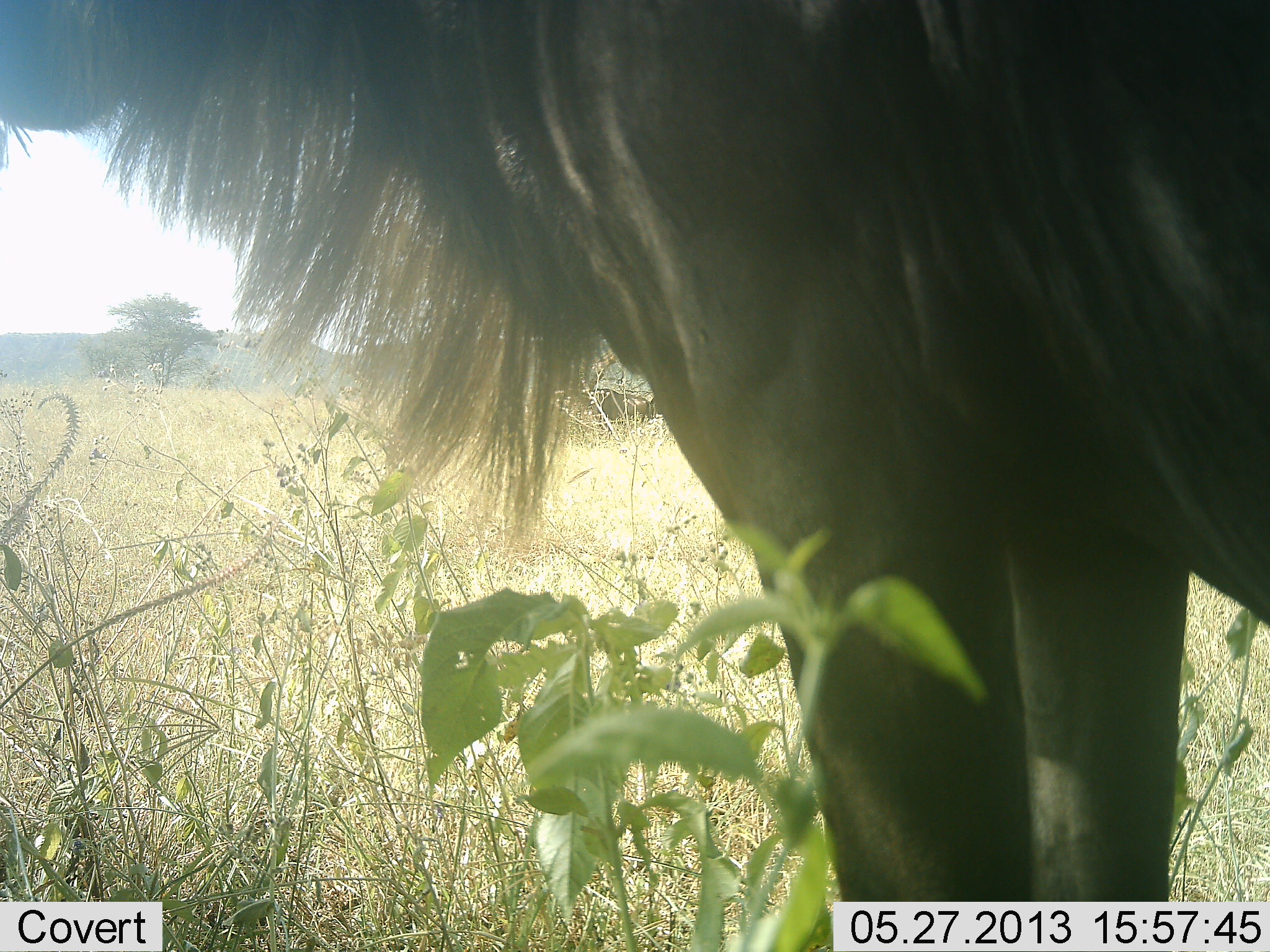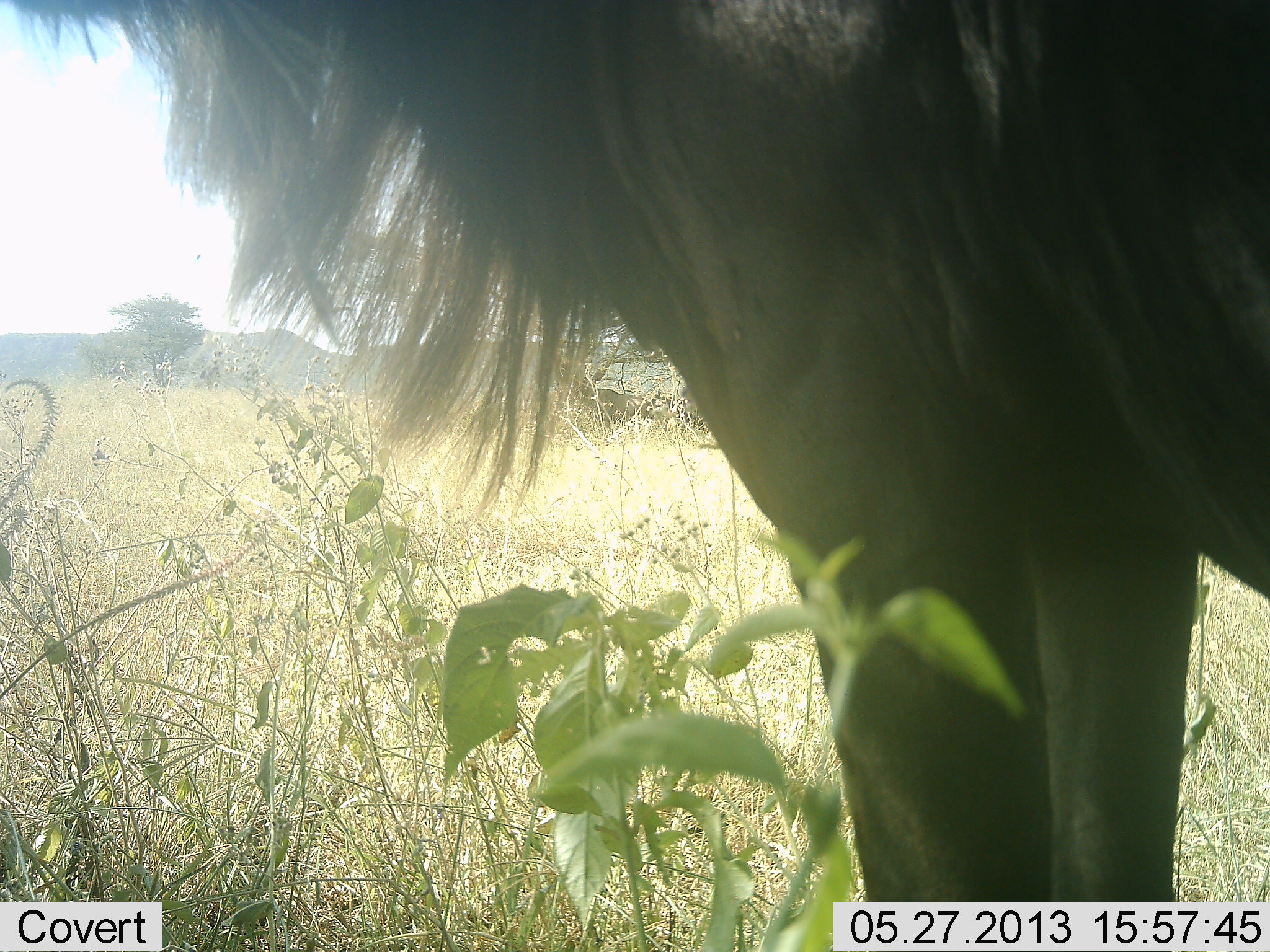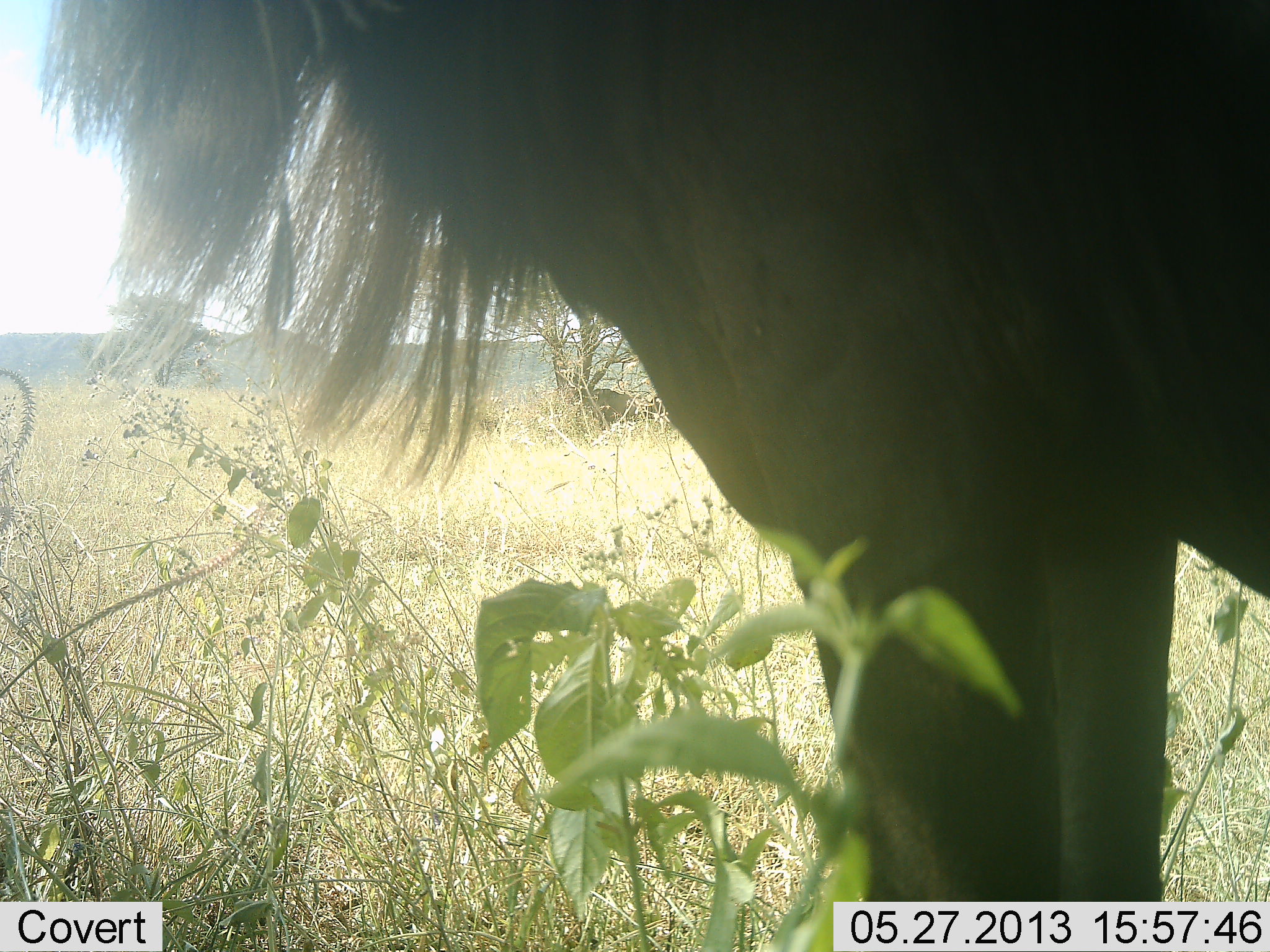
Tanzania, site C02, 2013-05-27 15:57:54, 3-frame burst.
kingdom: Animalia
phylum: Chordata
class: Mammalia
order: Artiodactyla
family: Bovidae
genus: Connochaetes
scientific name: Connochaetes taurinus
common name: blue wildebeest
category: wildebeest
Wildebeest (blue wildebeest) (Connochaetes taurinus), count 1. Behavior (volunteer vote fractions): standing 89%, resting 16%, moving 0%, interacting 0%. Young present (vote fraction): 0%. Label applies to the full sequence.